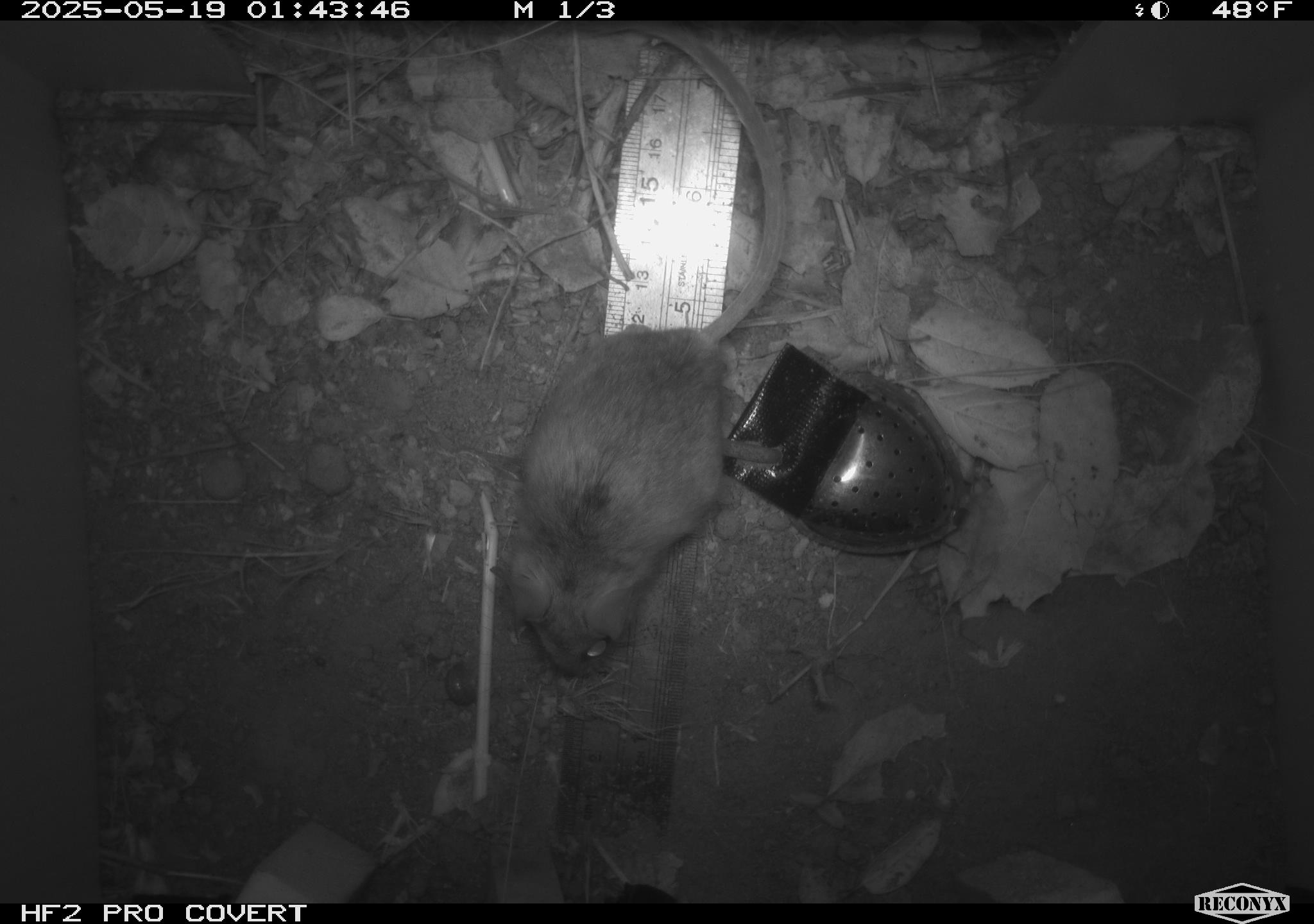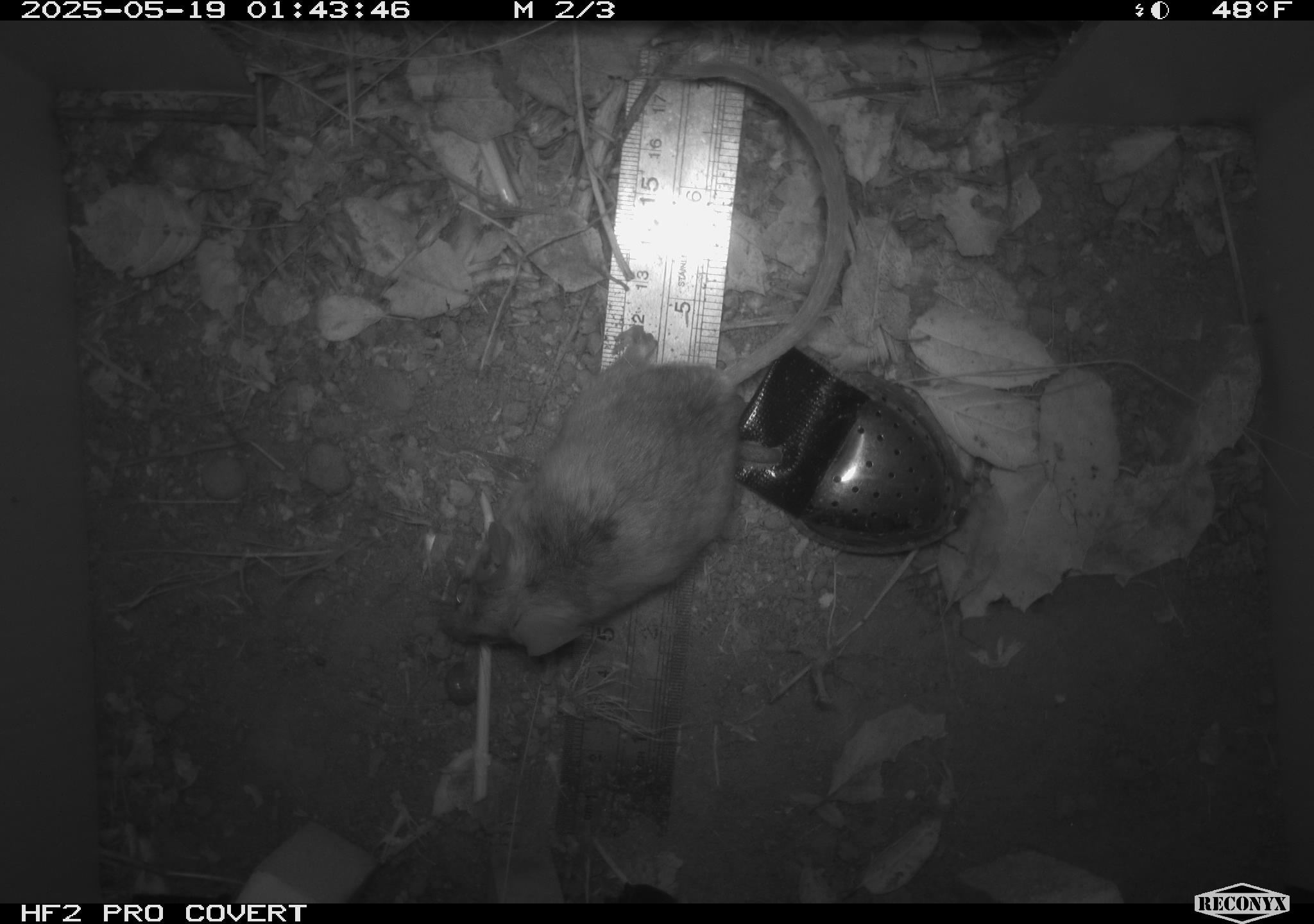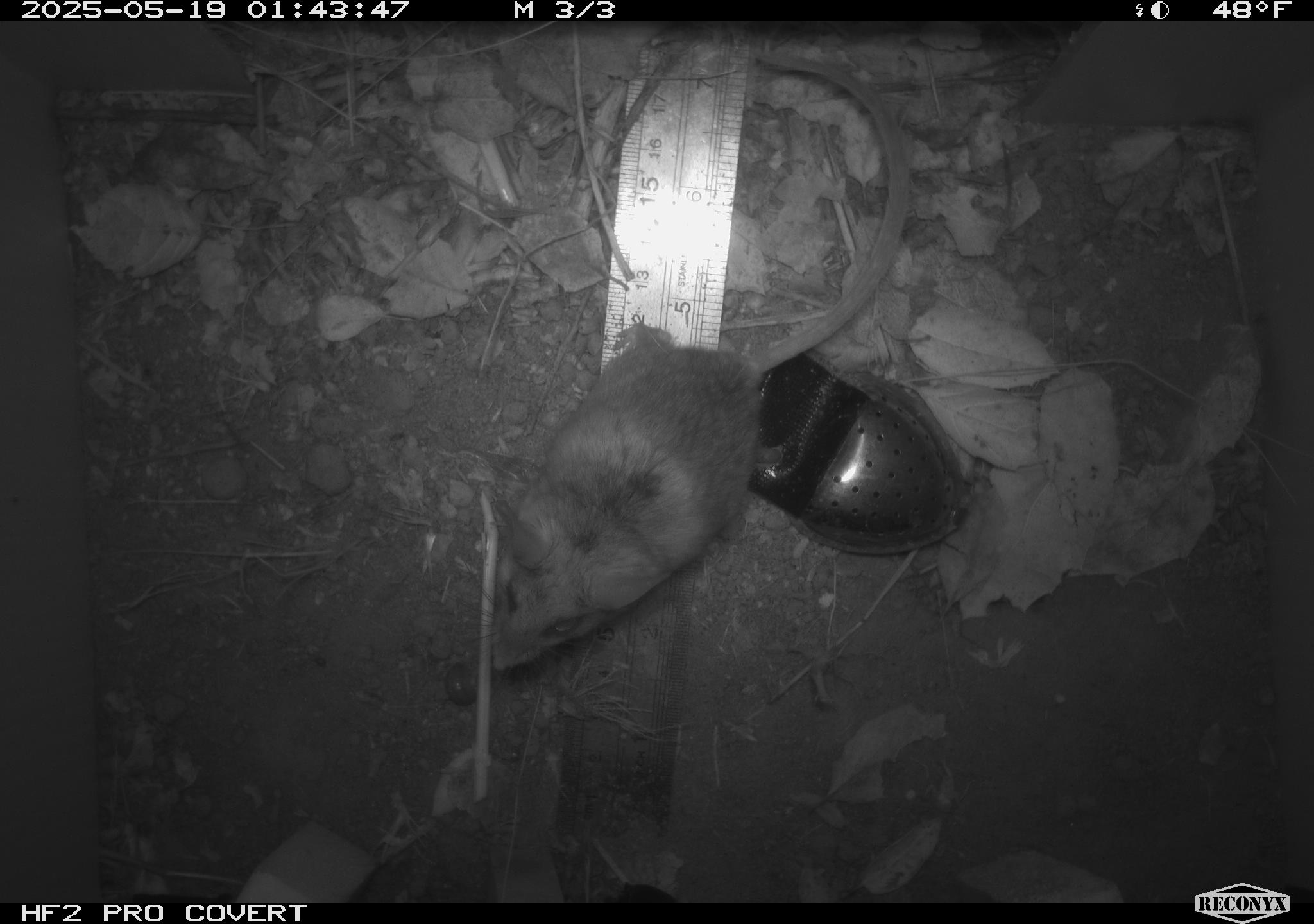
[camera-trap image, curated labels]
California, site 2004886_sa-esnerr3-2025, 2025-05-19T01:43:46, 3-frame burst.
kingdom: Animalia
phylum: Chordata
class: Mammalia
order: Rodentia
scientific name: Rodentia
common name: rodent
Rodent (Rodentia).